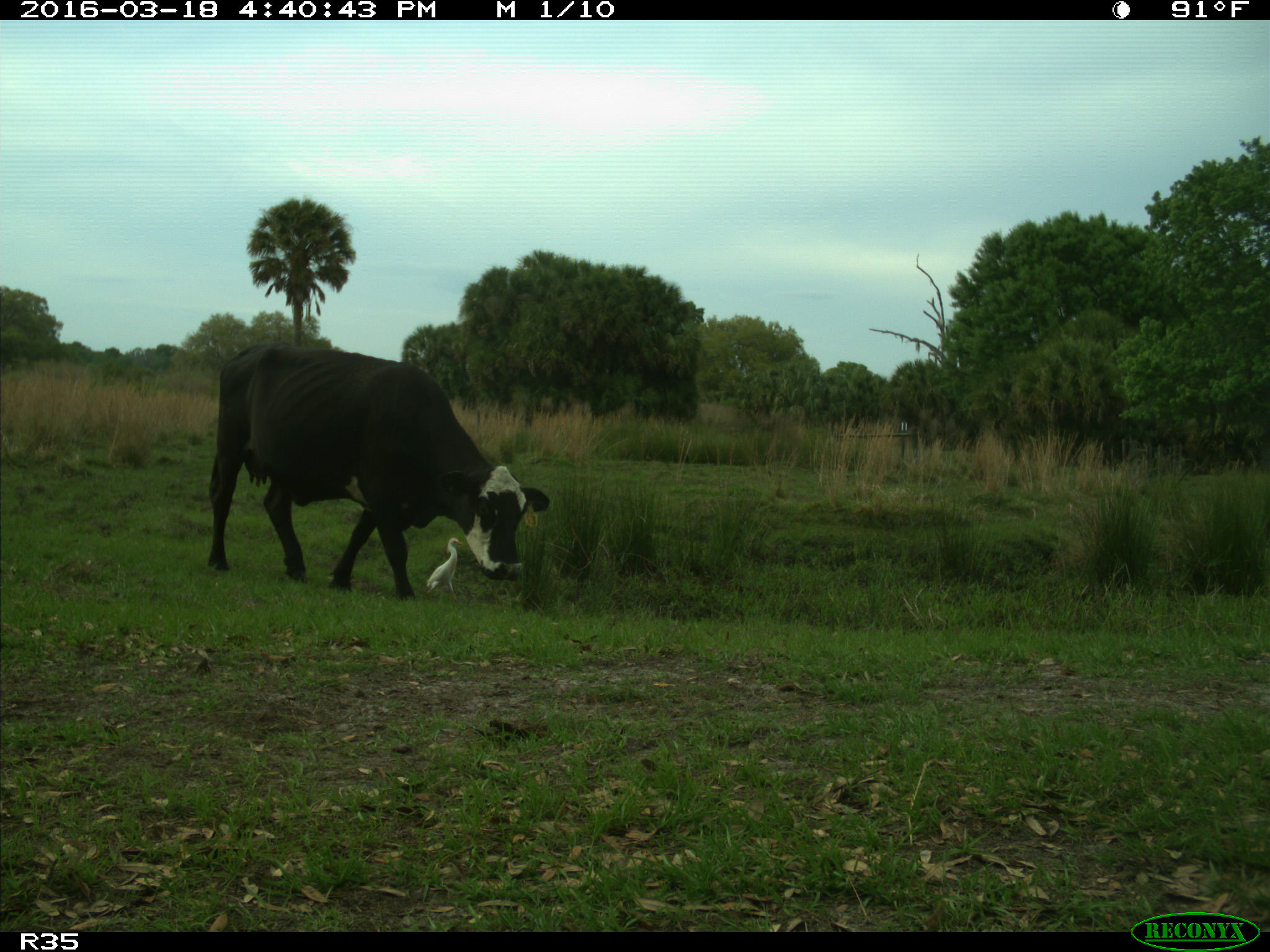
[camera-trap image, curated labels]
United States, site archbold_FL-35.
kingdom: Animalia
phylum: Chordata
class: Mammalia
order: Artiodactyla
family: Bovidae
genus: Bos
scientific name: Bos taurus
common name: domestic cow